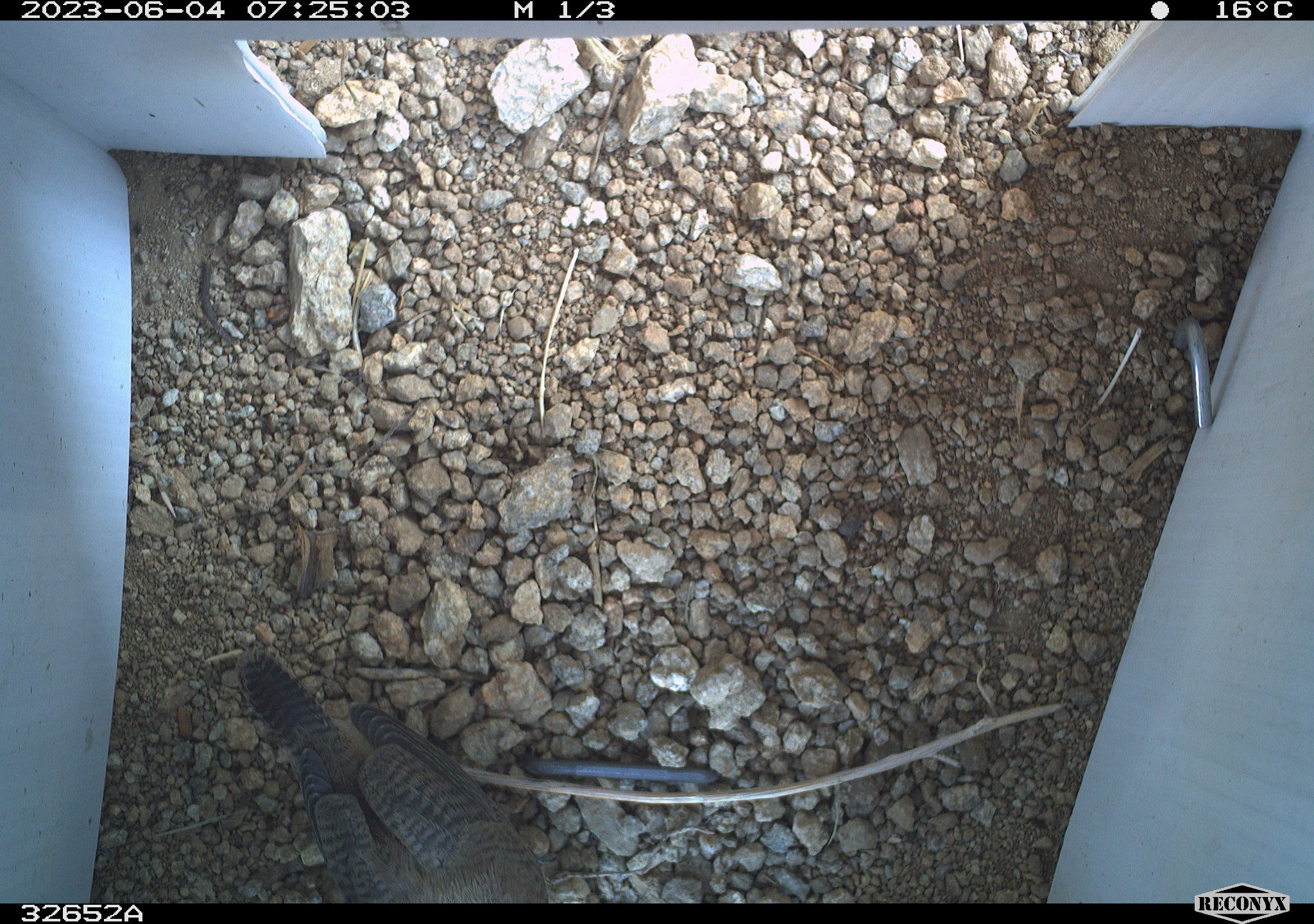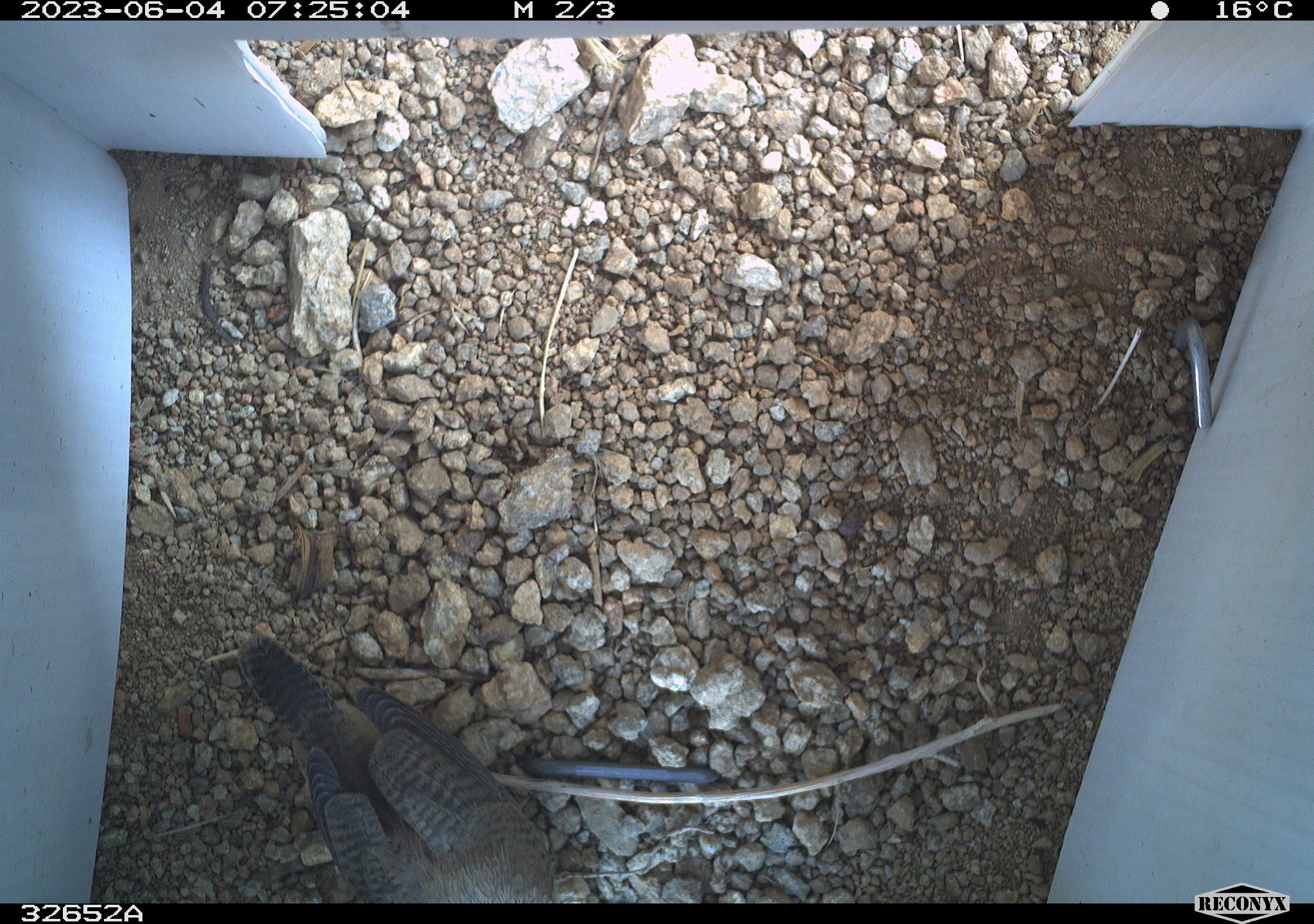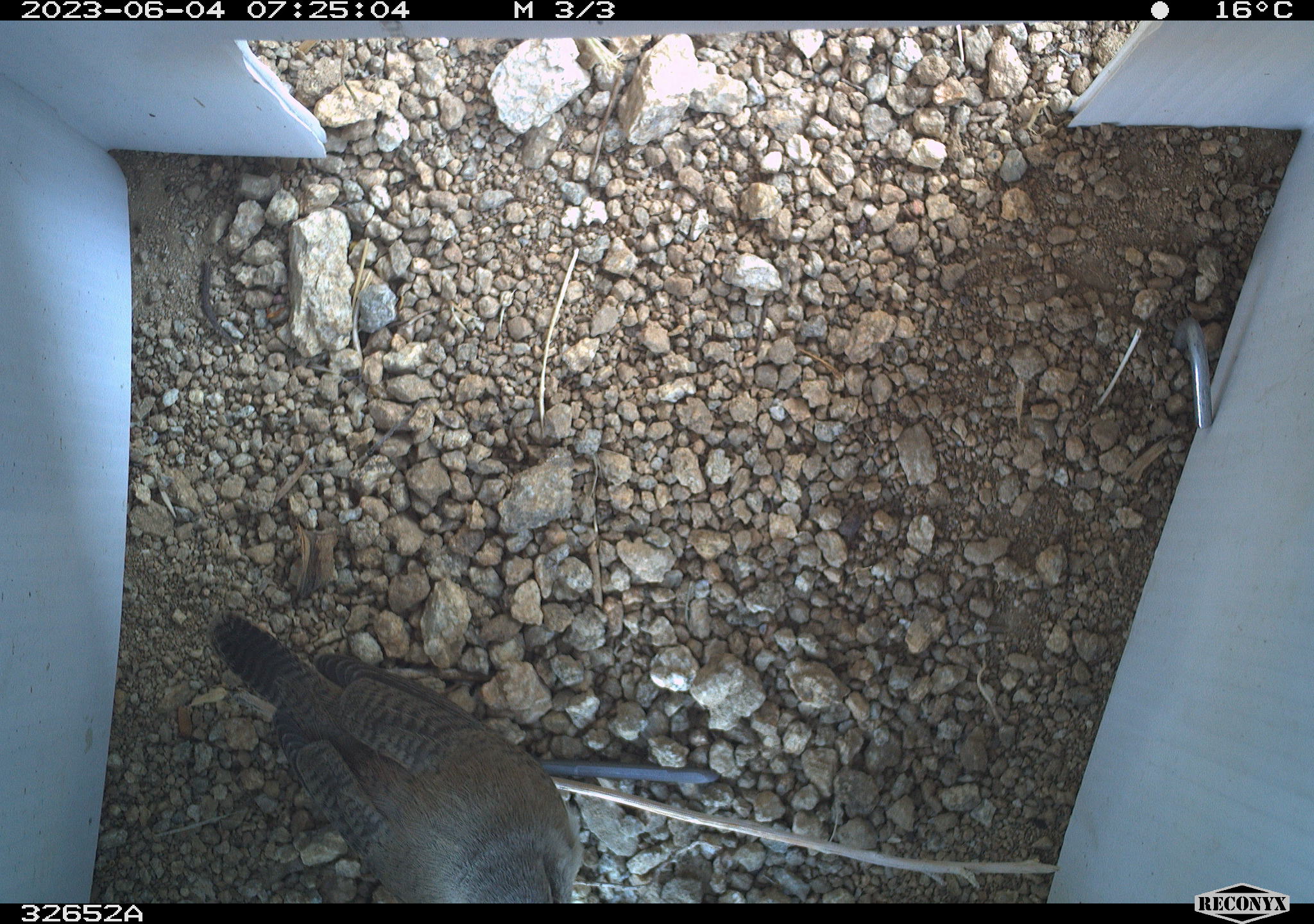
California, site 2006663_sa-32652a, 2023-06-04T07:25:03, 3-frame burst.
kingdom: Animalia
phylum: Chordata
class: Aves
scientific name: Aves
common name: bird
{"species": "bird (Aves)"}